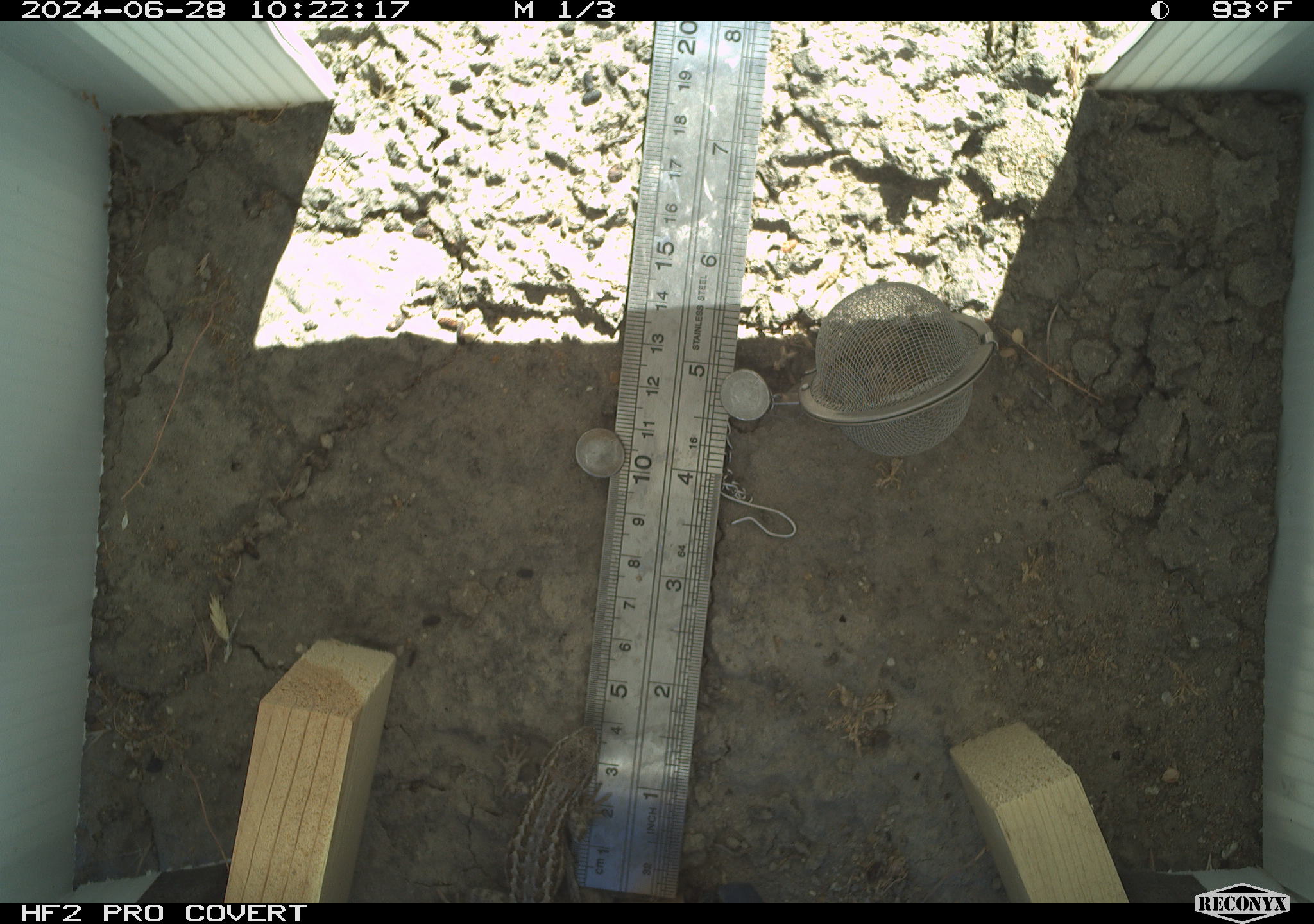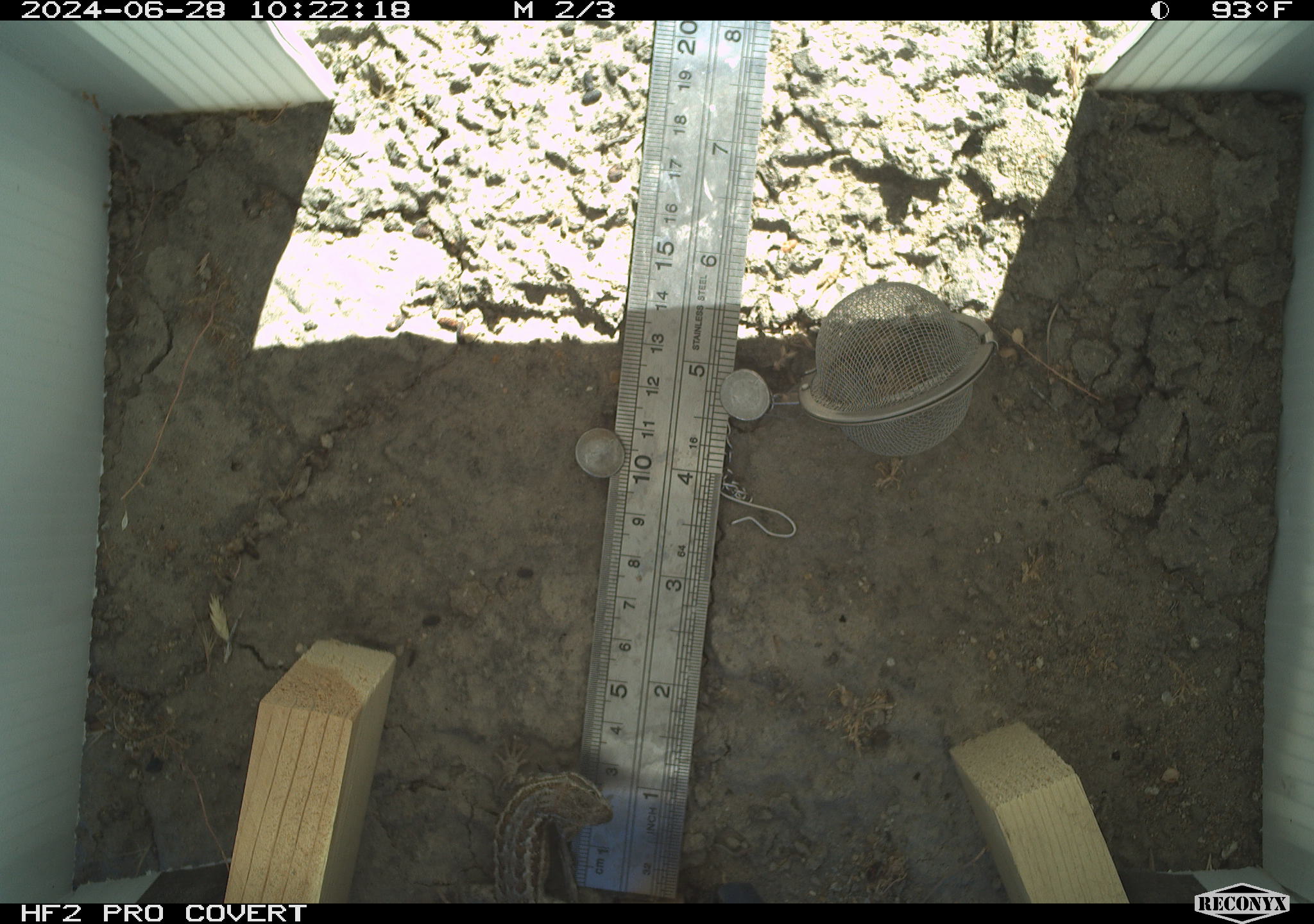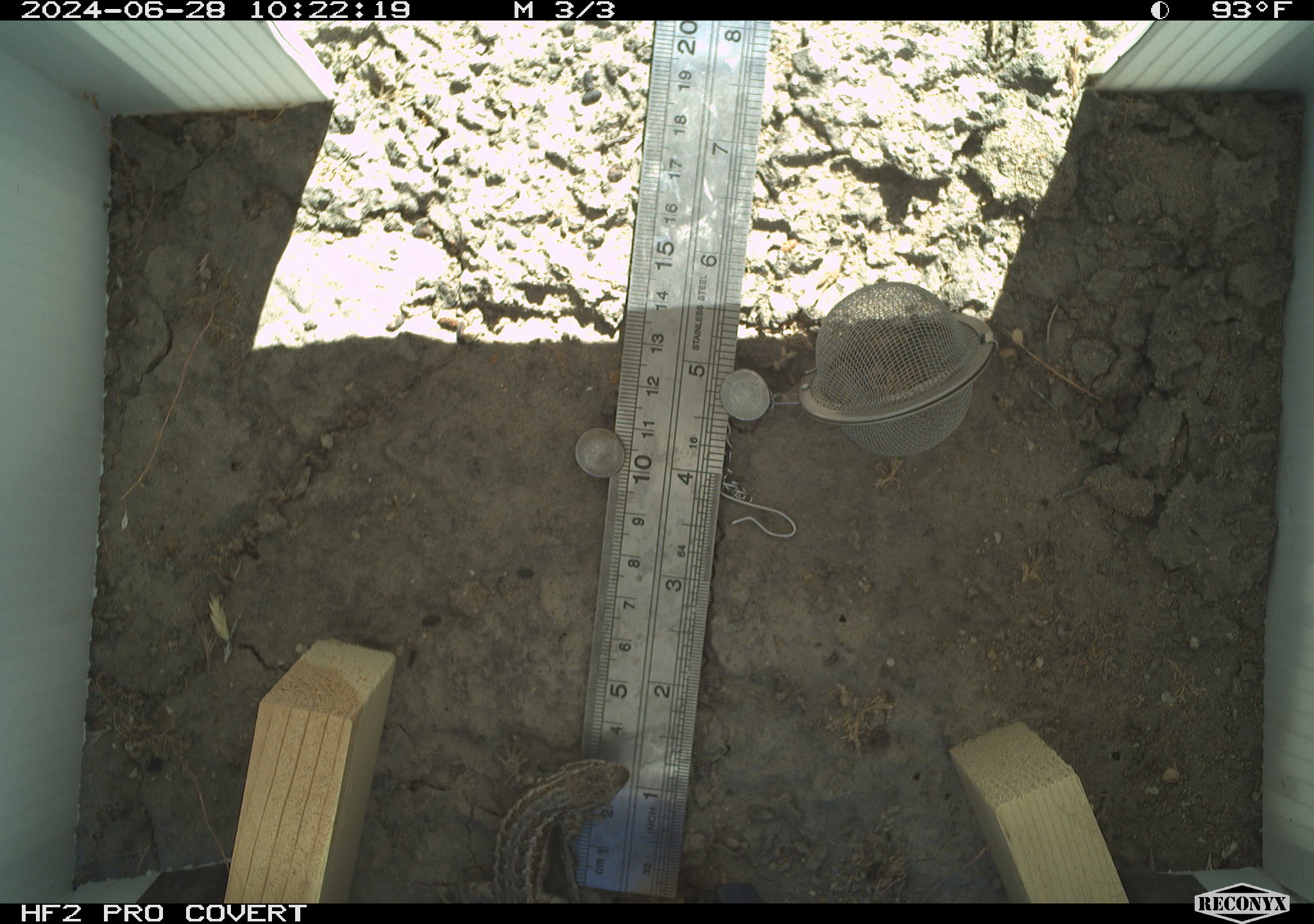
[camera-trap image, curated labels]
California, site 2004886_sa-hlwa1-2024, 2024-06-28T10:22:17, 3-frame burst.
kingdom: Animalia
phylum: Chordata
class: Reptilia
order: Squamata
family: Phrynosomatidae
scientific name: Phrynosomatidae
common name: phrynosomatid lizards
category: phrynosomatidae family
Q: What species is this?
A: Phrynosomatidae family (phrynosomatid lizards) (Phrynosomatidae).